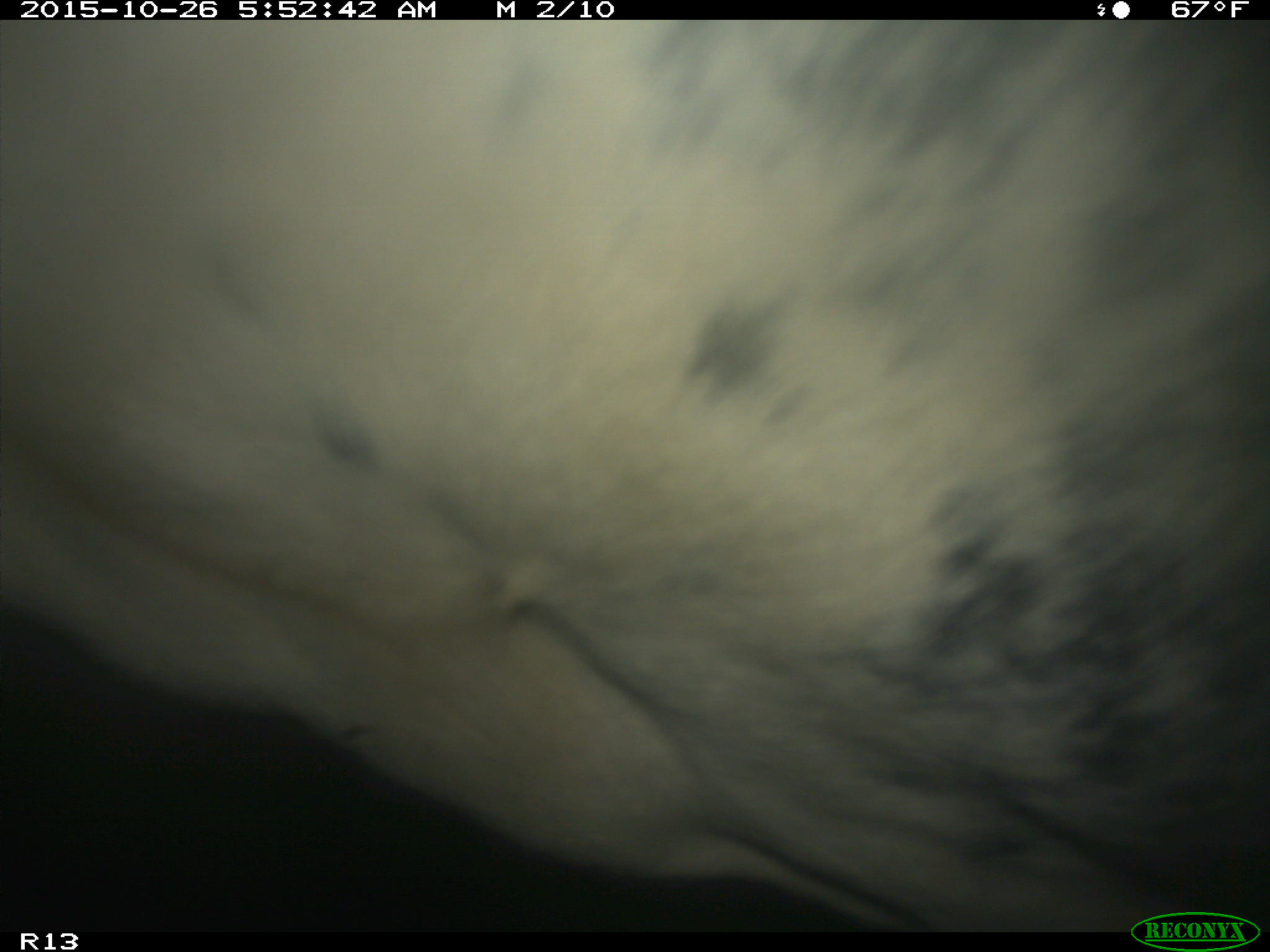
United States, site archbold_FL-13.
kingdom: Animalia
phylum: Chordata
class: Mammalia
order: Artiodactyla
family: Bovidae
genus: Bos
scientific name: Bos taurus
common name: domestic cow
Bos taurus (domestic cow).